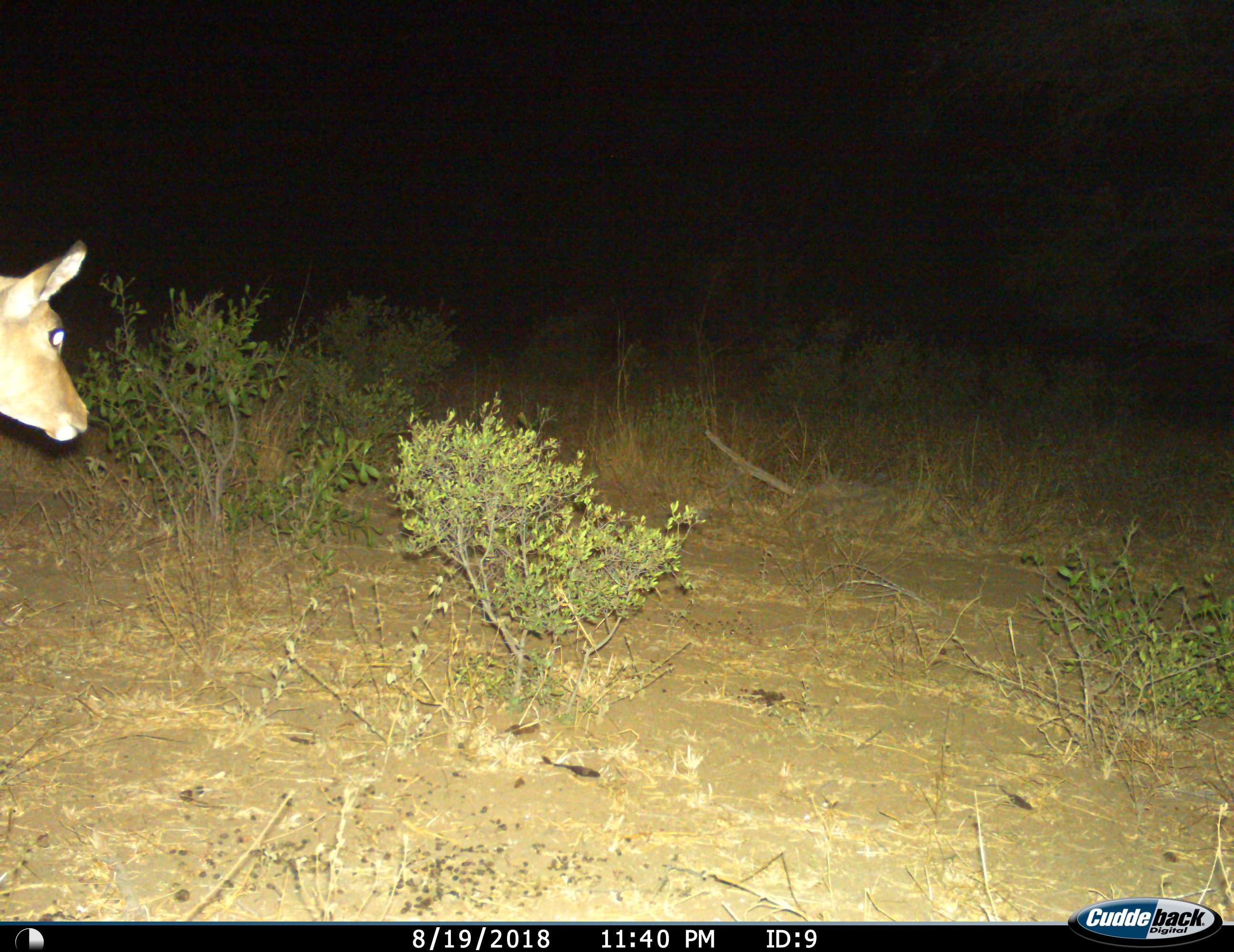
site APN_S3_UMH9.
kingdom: Animalia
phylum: Chordata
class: Mammalia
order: Artiodactyla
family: Bovidae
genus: Aepyceros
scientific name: Aepyceros melampus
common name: impala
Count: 1.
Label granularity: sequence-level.